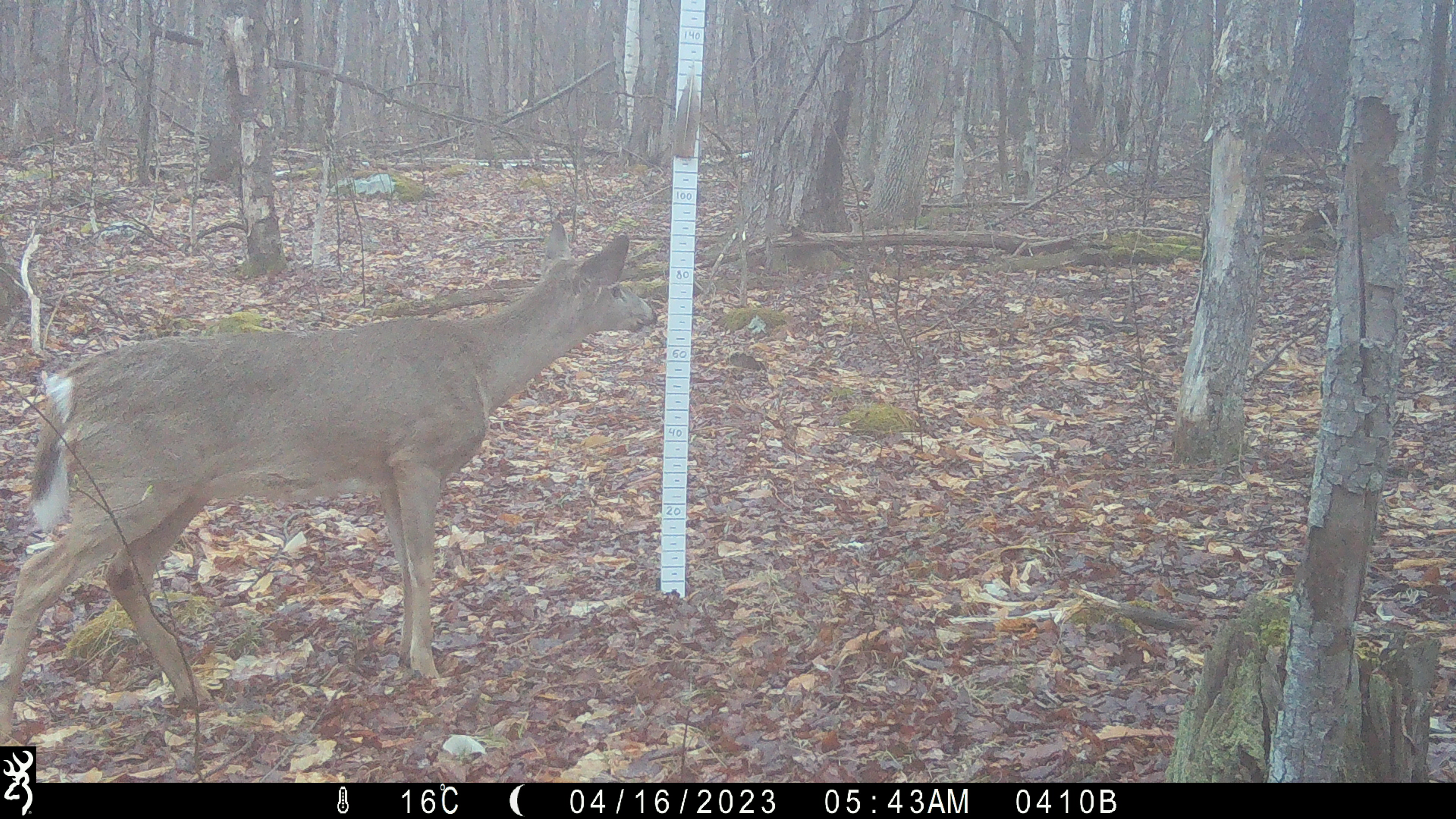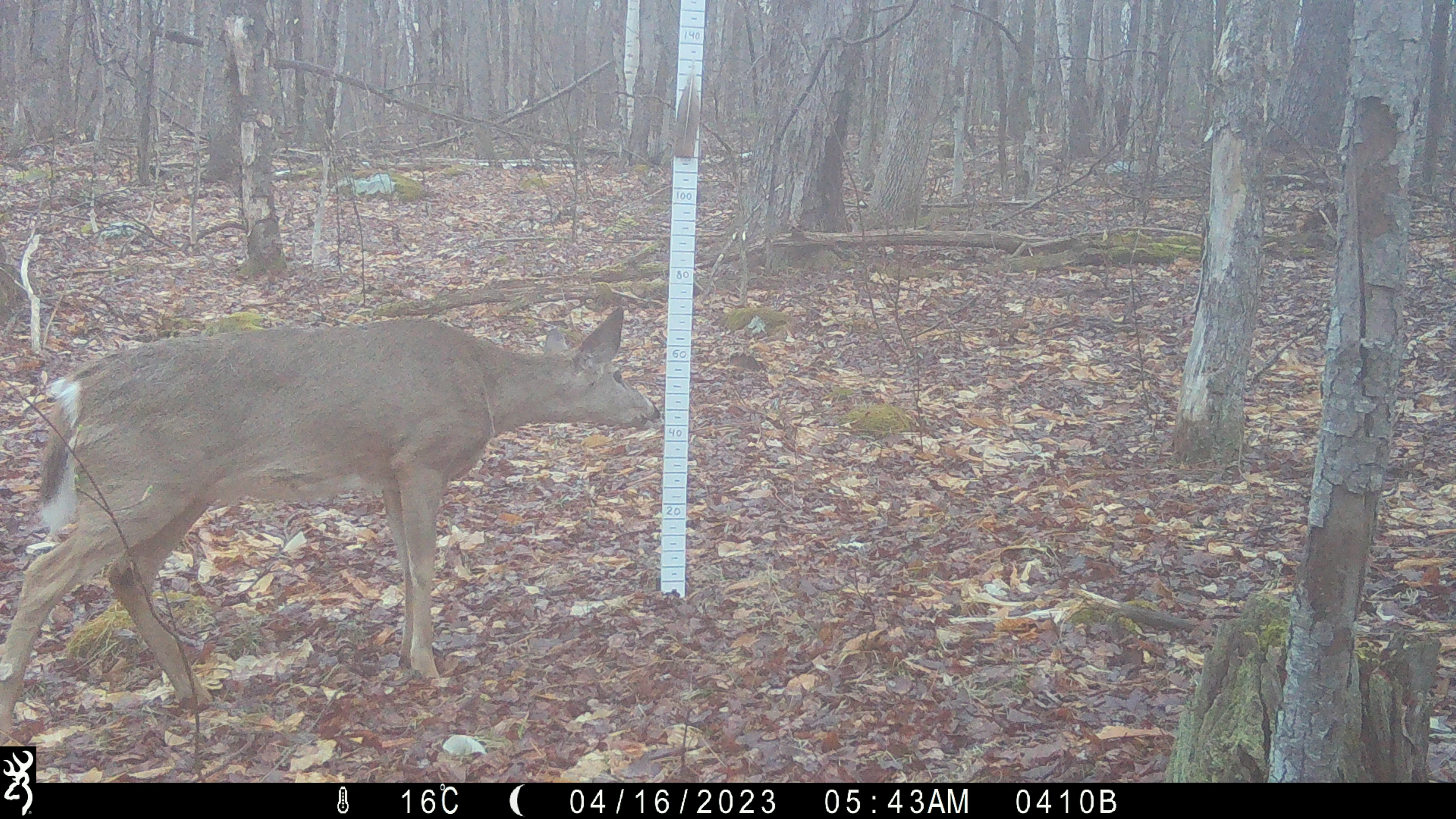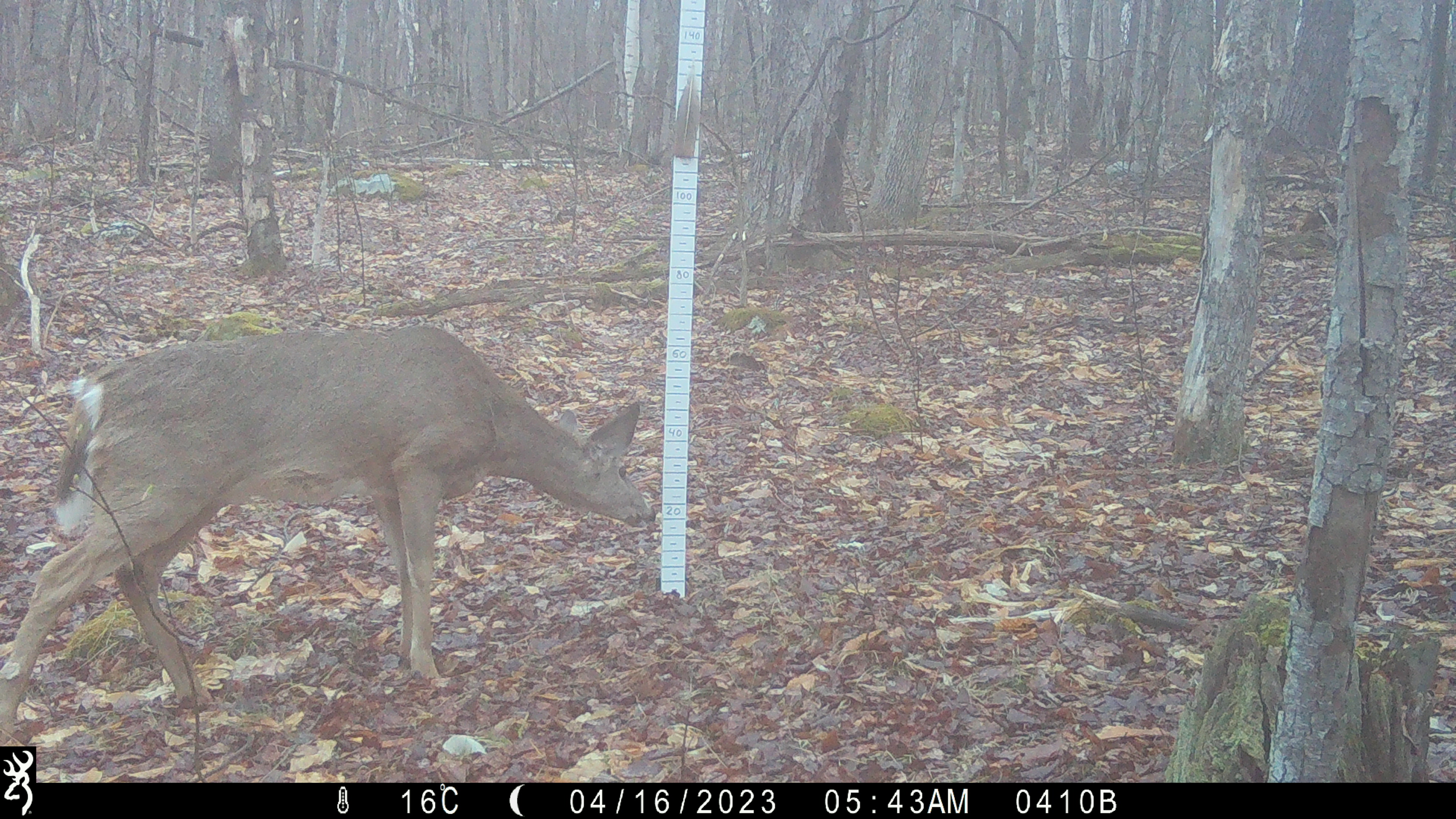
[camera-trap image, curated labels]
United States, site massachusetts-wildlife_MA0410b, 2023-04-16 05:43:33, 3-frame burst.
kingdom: Animalia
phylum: Chordata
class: Mammalia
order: Artiodactyla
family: Cervidae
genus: Odocoileus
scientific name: Odocoileus virginianus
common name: white-tailed deer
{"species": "white-tailed deer (Odocoileus virginianus)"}